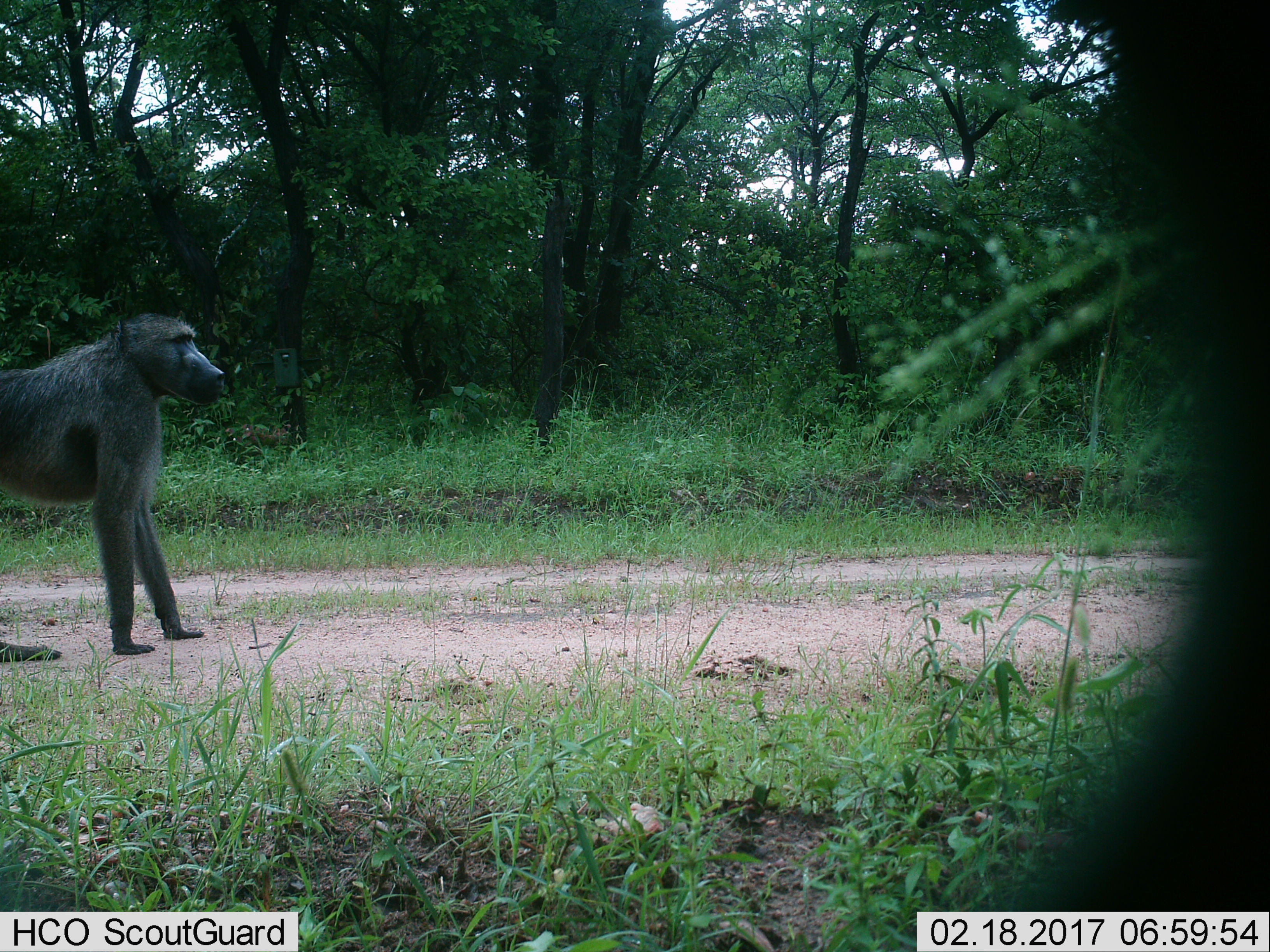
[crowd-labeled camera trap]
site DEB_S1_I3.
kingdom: Animalia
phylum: Chordata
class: Mammalia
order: Primates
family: Cercopithecidae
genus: Papio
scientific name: Papio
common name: baboon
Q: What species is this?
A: Baboon (Papio).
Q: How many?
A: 1.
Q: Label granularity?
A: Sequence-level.